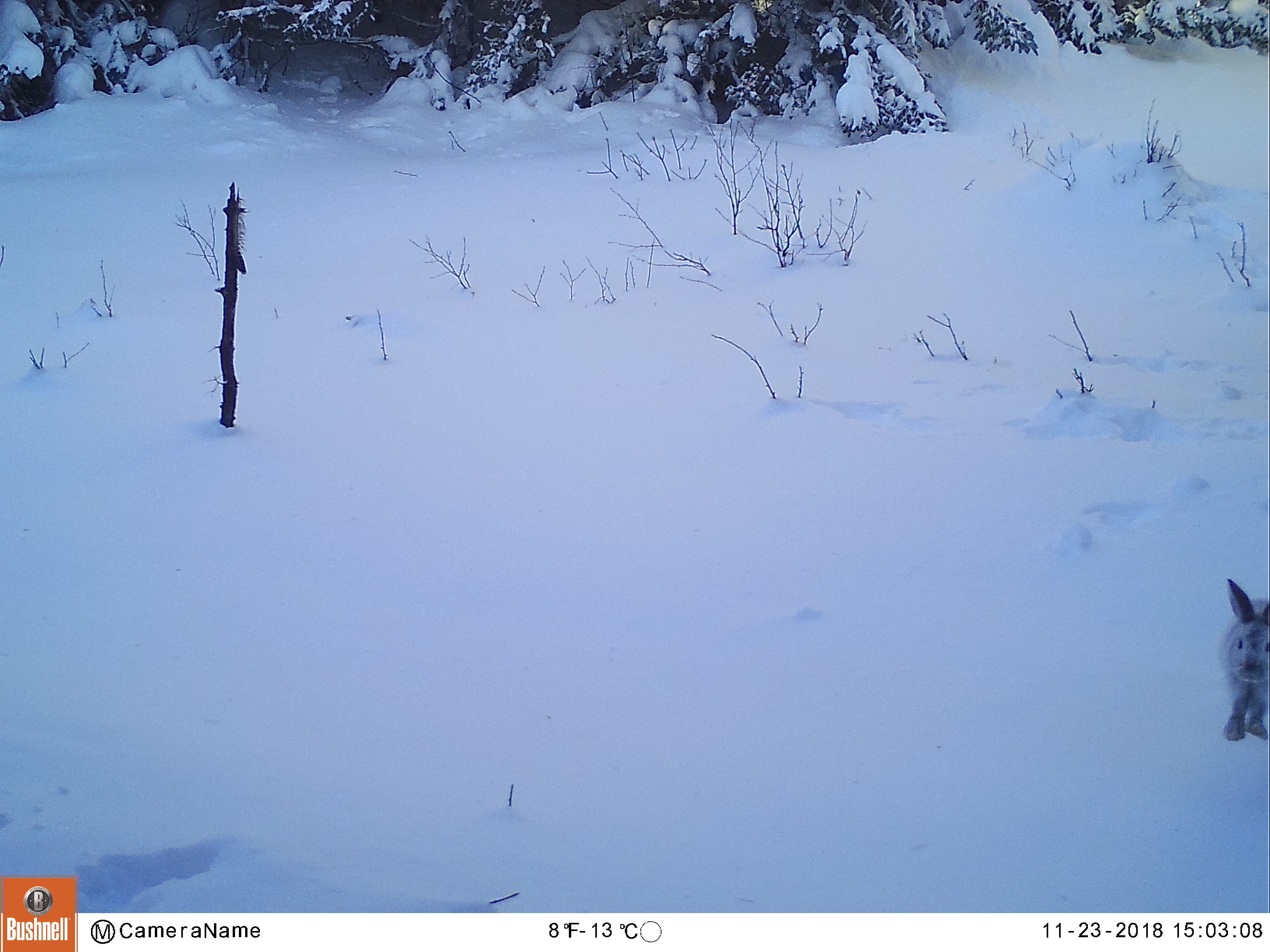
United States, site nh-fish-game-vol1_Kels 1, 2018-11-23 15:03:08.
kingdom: Animalia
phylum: Chordata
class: Mammalia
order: Lagomorpha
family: Leporidae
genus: Lepus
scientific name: Lepus americanus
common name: snowshoe hare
Snowshoe hare (Lepus americanus).